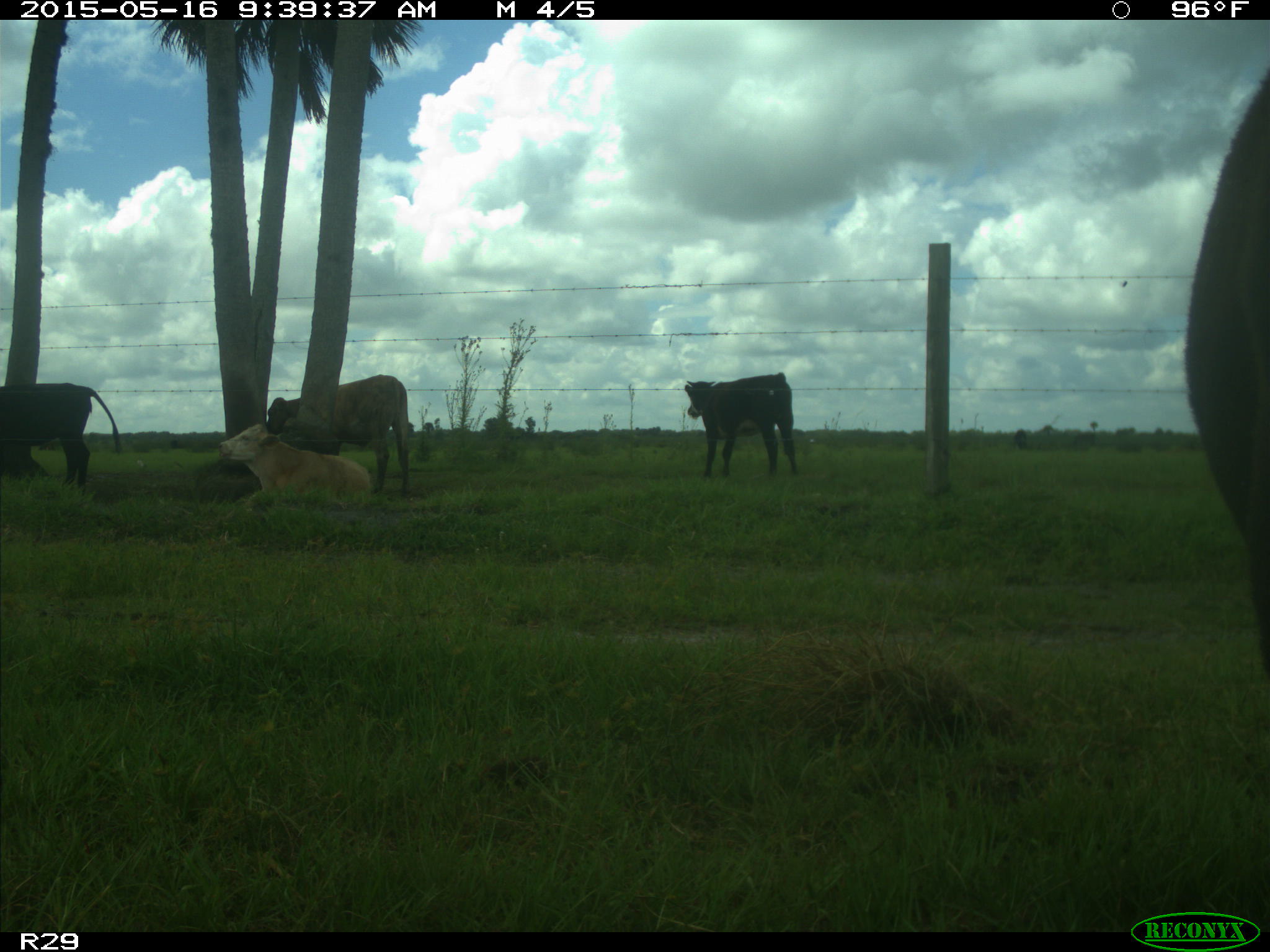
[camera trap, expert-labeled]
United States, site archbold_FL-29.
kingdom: Animalia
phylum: Chordata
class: Mammalia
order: Artiodactyla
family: Bovidae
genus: Bos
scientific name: Bos taurus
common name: domestic cow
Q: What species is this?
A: Bos taurus (domestic cow).